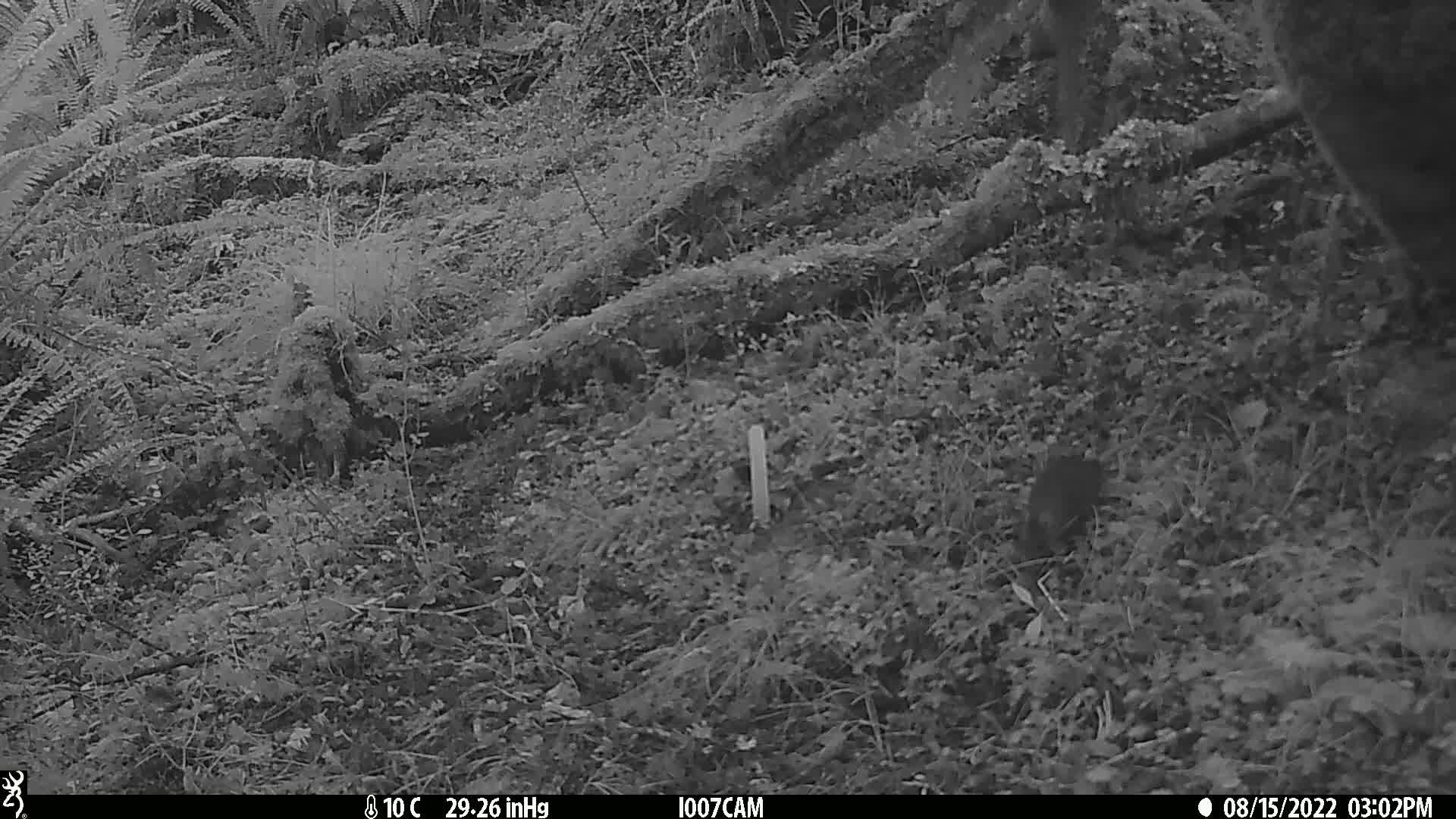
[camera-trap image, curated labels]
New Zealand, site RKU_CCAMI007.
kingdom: Animalia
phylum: Chordata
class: Mammalia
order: Rodentia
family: Muridae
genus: Rattus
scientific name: Rattus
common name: rat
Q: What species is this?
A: Rat (Rattus).